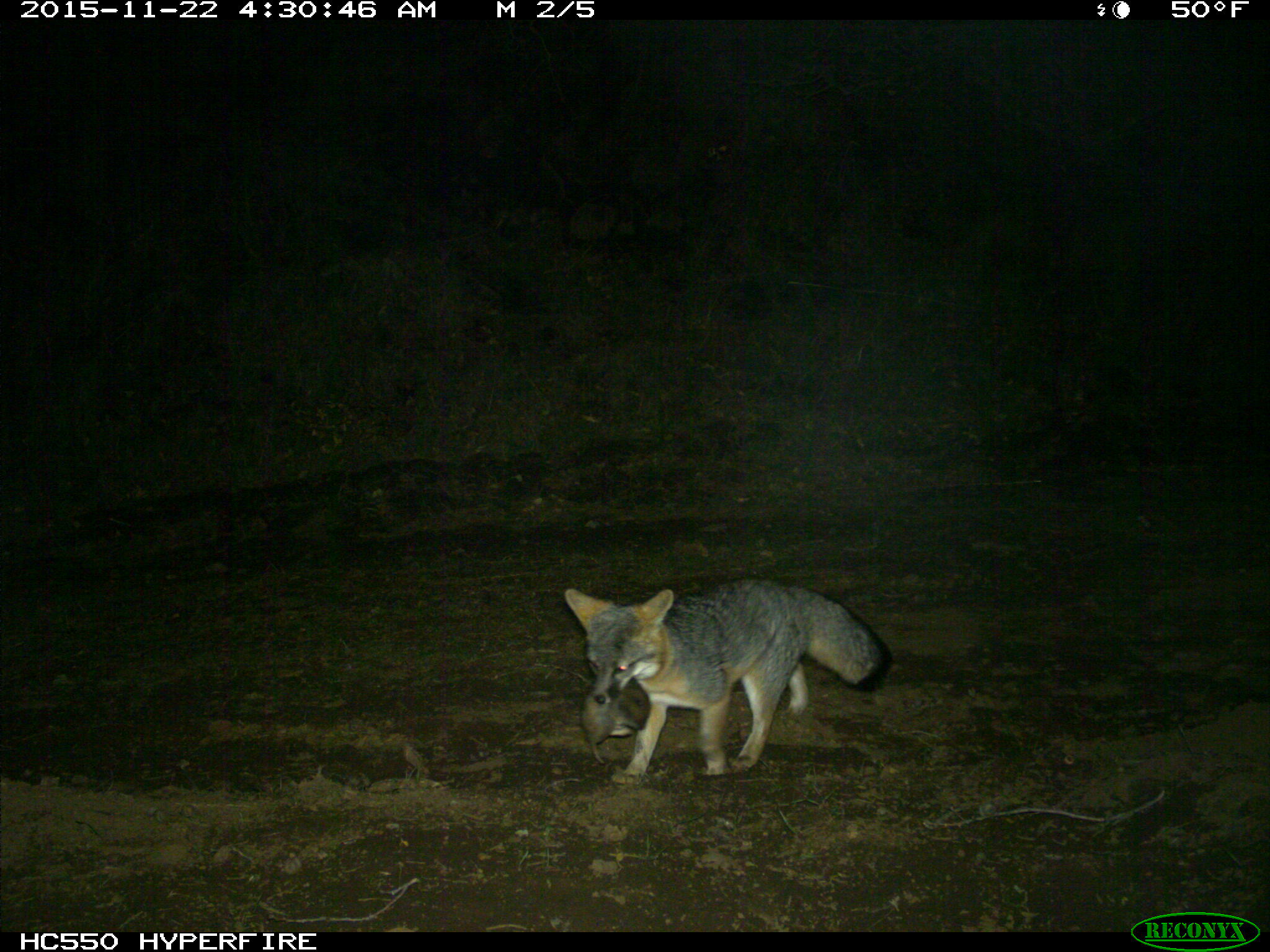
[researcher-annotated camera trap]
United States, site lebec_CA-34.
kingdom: Animalia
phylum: Chordata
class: Mammalia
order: Carnivora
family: Canidae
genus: Urocyon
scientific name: Urocyon cinereoargenteus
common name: gray fox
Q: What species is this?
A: Urocyon cinereoargenteus (gray fox).